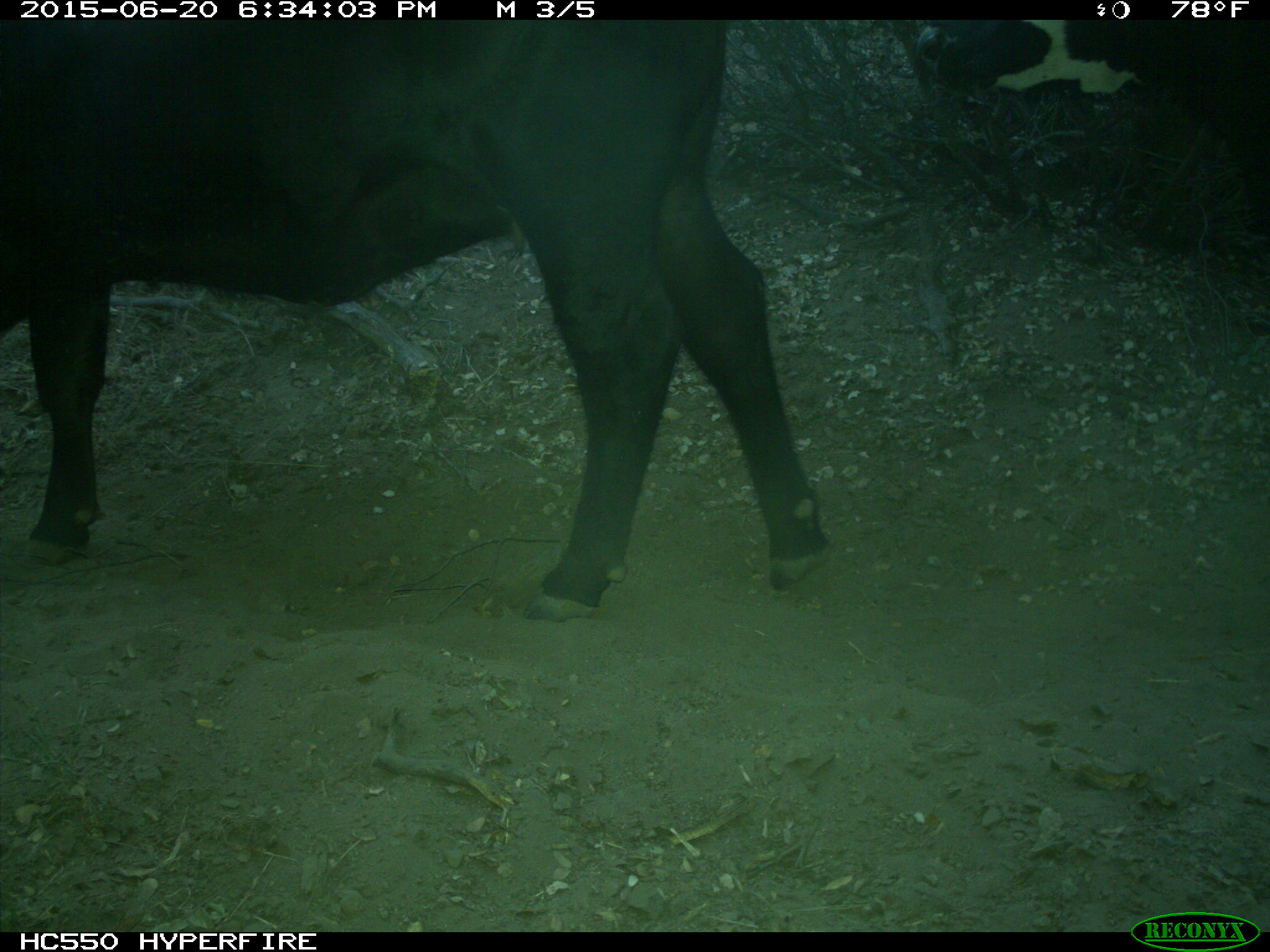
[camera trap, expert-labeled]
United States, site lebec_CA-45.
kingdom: Animalia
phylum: Chordata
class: Mammalia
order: Artiodactyla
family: Bovidae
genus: Bos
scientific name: Bos taurus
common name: domestic cow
Bos taurus (domestic cow).